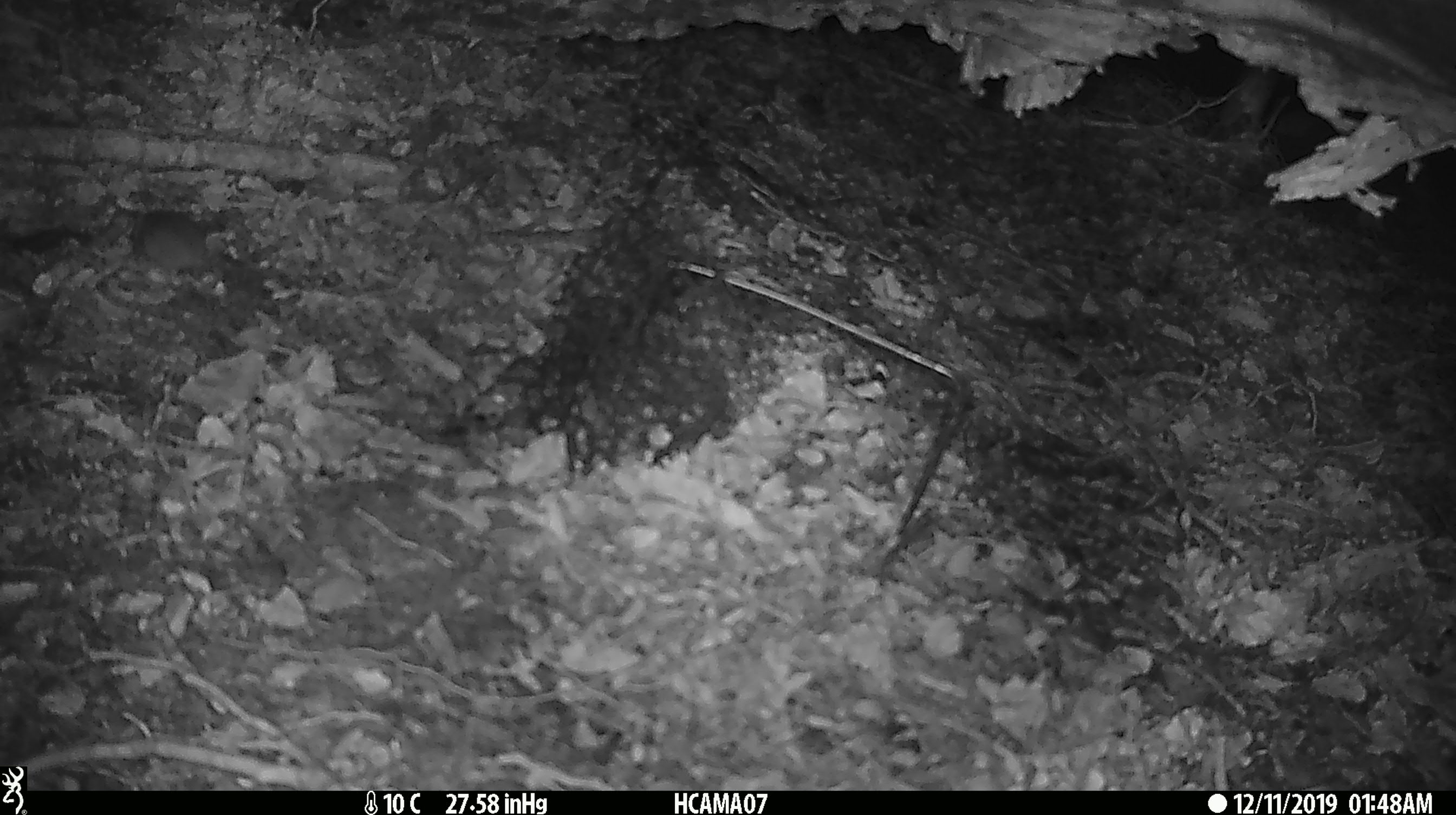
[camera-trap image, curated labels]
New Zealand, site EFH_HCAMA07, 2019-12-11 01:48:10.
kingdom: Animalia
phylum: Chordata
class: Mammalia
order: Rodentia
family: Muridae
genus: Mus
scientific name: Mus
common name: mouse